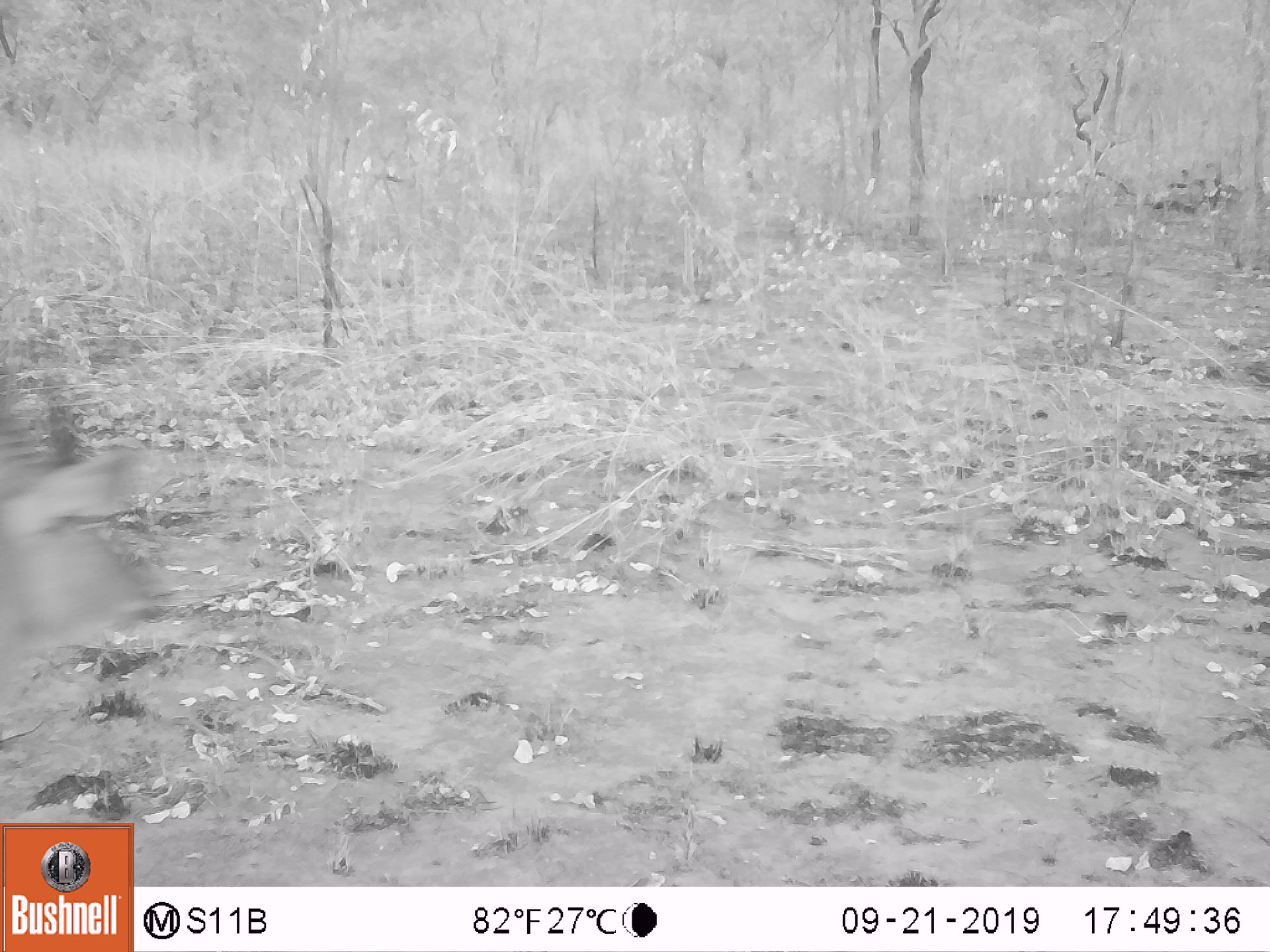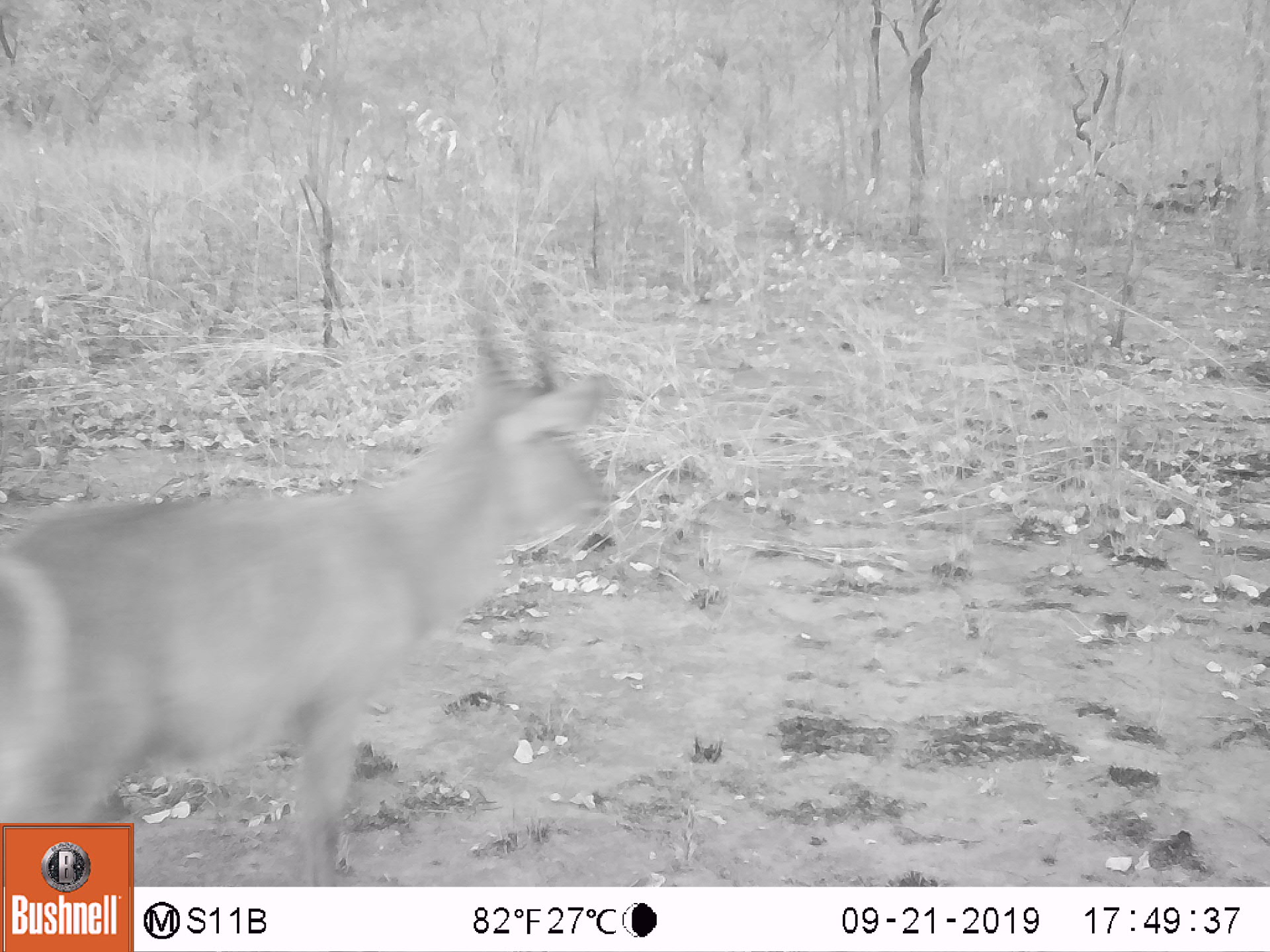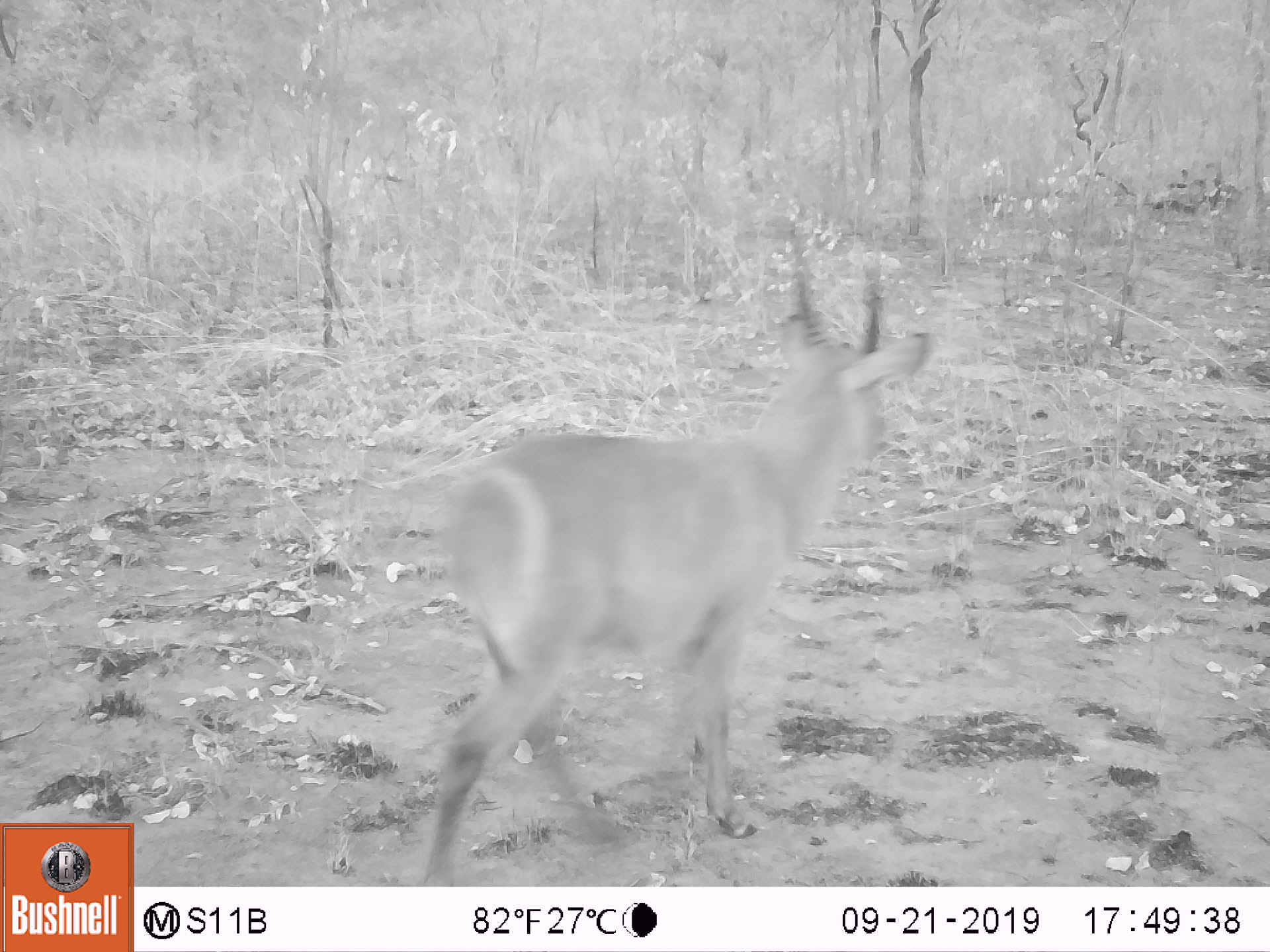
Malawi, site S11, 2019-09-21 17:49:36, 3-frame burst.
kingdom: Animalia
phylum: Chordata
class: Mammalia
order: Artiodactyla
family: Bovidae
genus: Kobus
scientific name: Kobus ellipsiprymnus ellipsiprymnus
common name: common waterbuck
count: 1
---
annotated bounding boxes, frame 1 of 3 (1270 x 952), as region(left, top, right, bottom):
common waterbuck: region(0, 358, 173, 747)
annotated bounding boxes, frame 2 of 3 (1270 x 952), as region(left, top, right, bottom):
common waterbuck: region(0, 241, 626, 816)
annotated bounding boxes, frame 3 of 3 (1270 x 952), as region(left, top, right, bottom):
common waterbuck: region(416, 209, 939, 884)